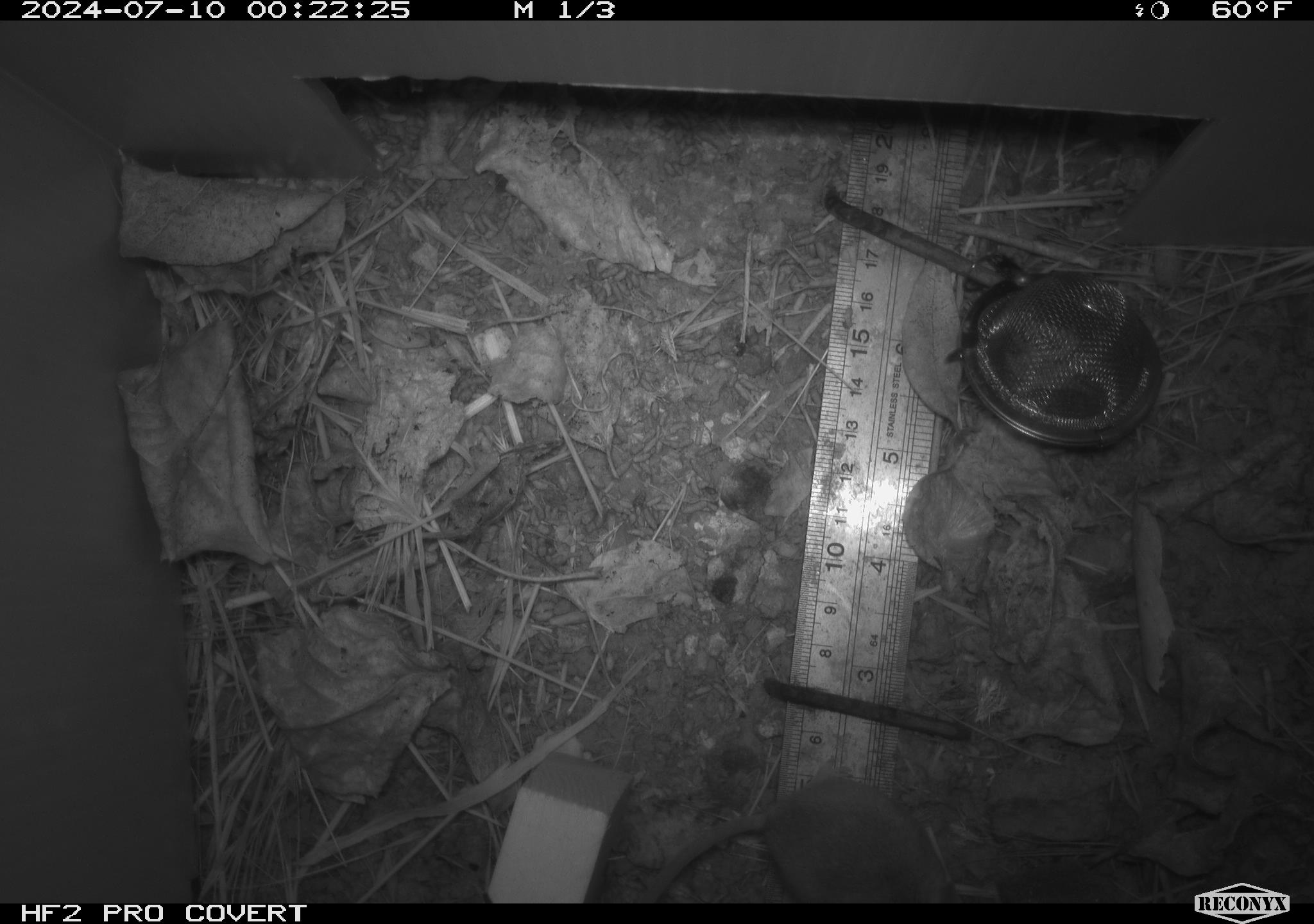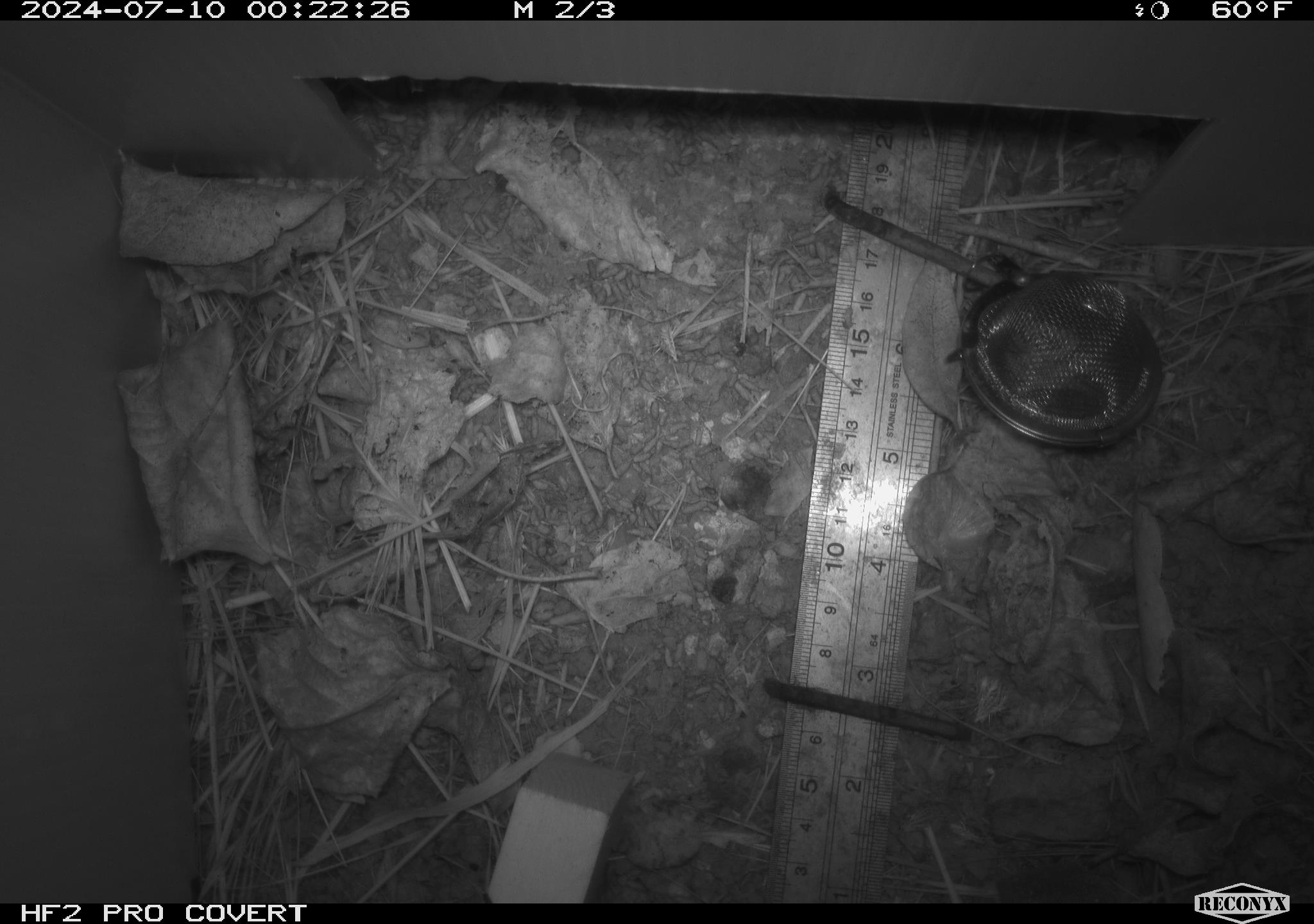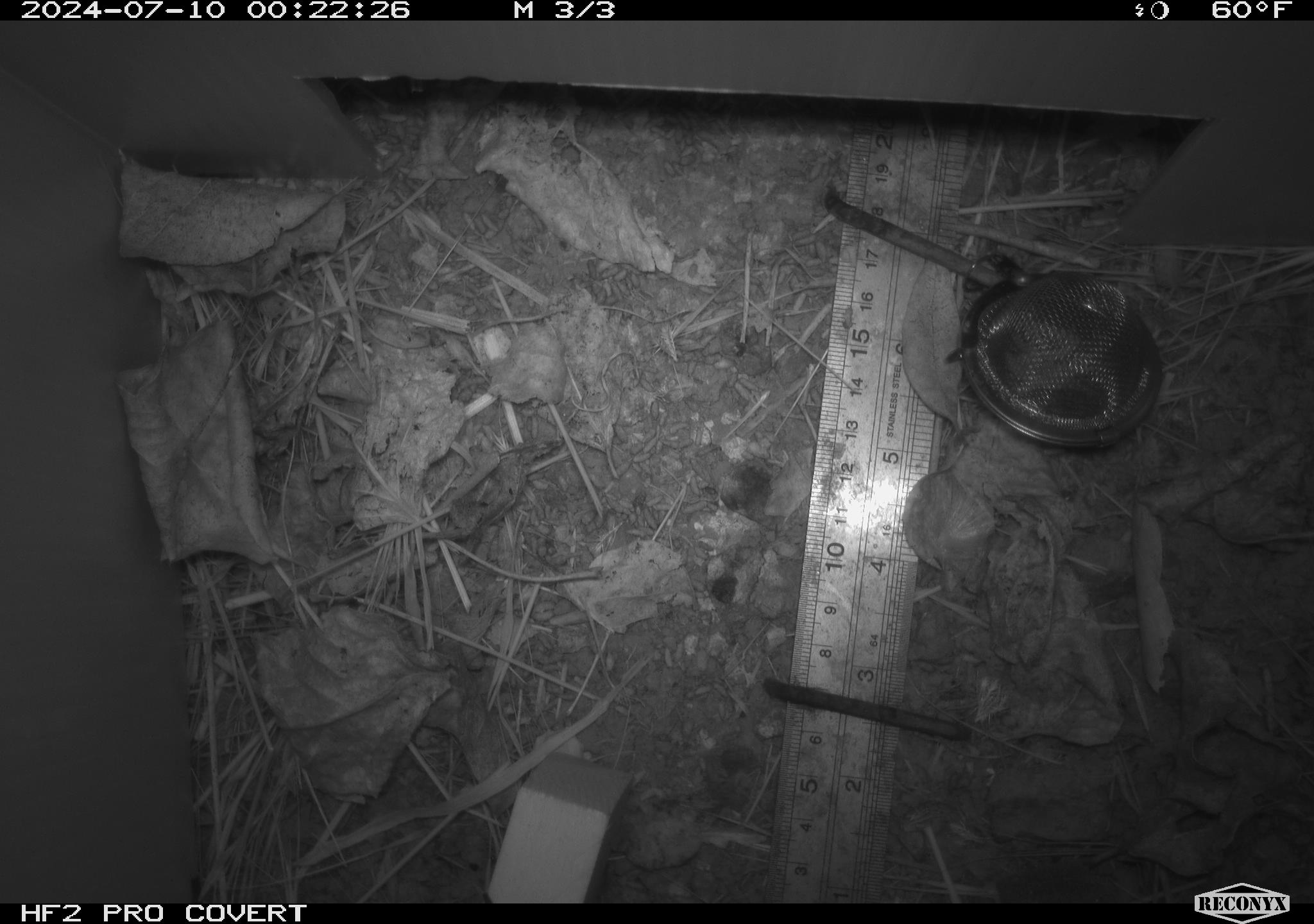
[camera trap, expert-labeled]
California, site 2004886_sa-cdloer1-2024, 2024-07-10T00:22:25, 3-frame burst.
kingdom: Animalia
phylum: Chordata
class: Mammalia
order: Rodentia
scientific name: Rodentia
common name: mouse species